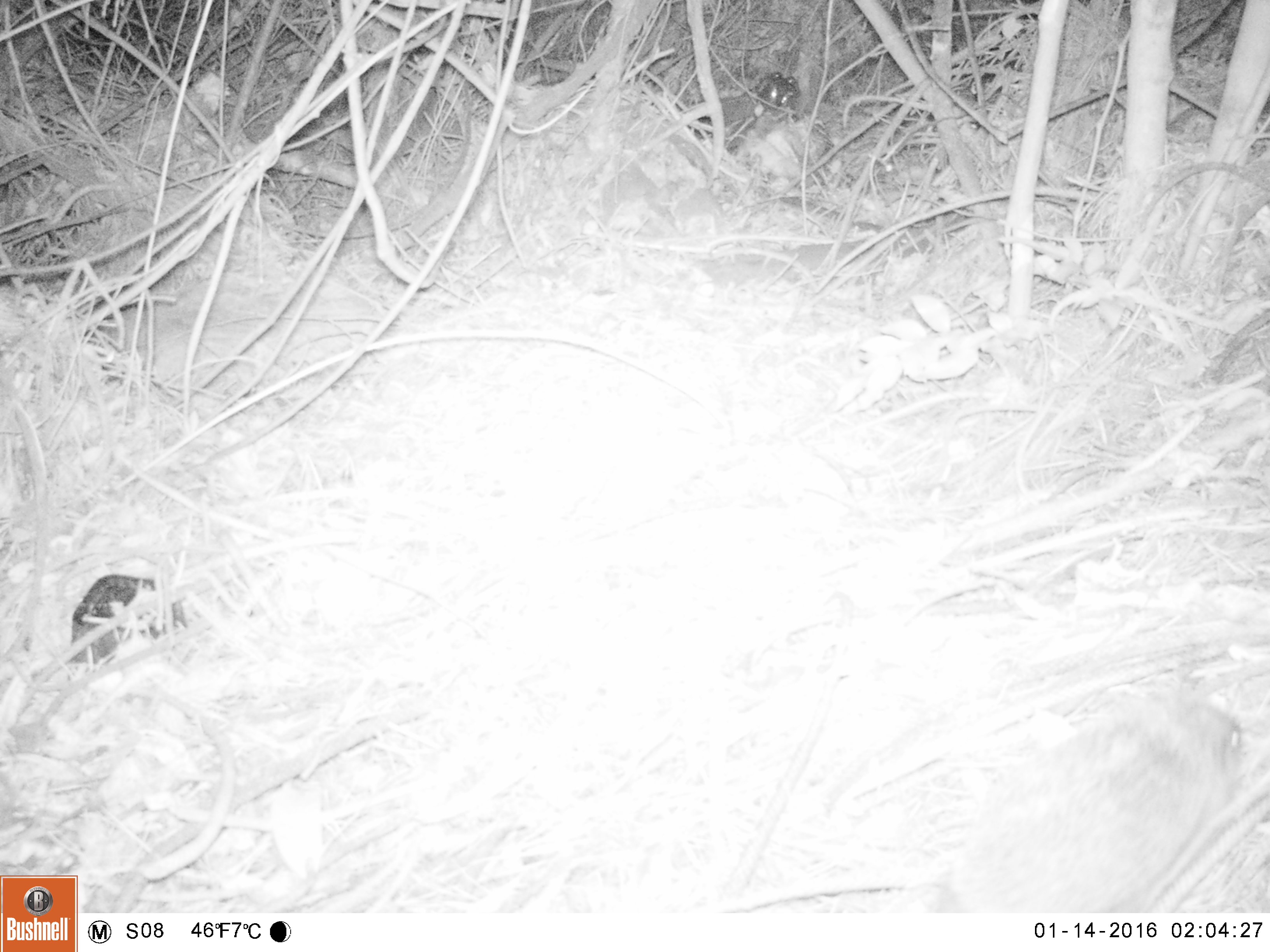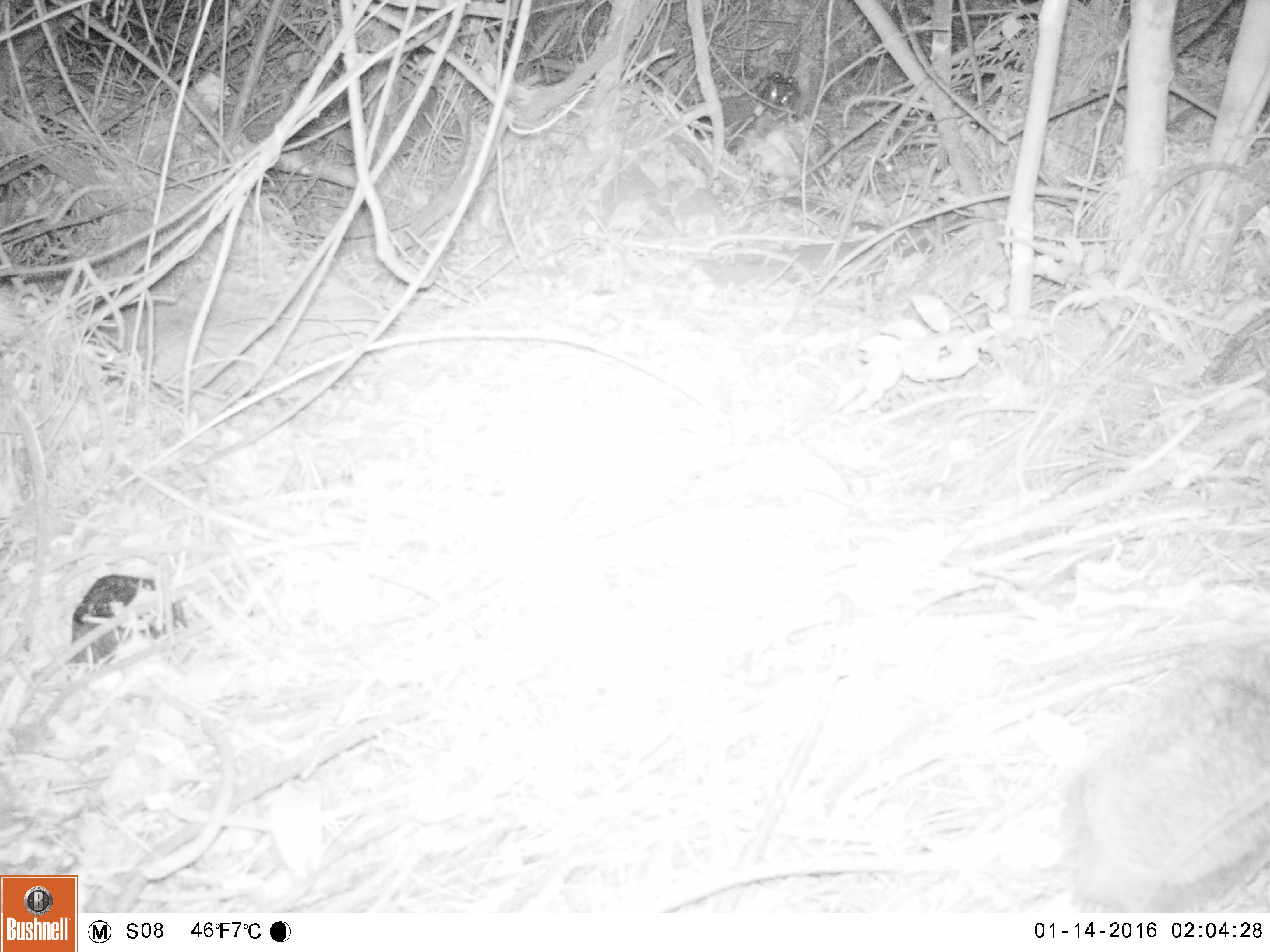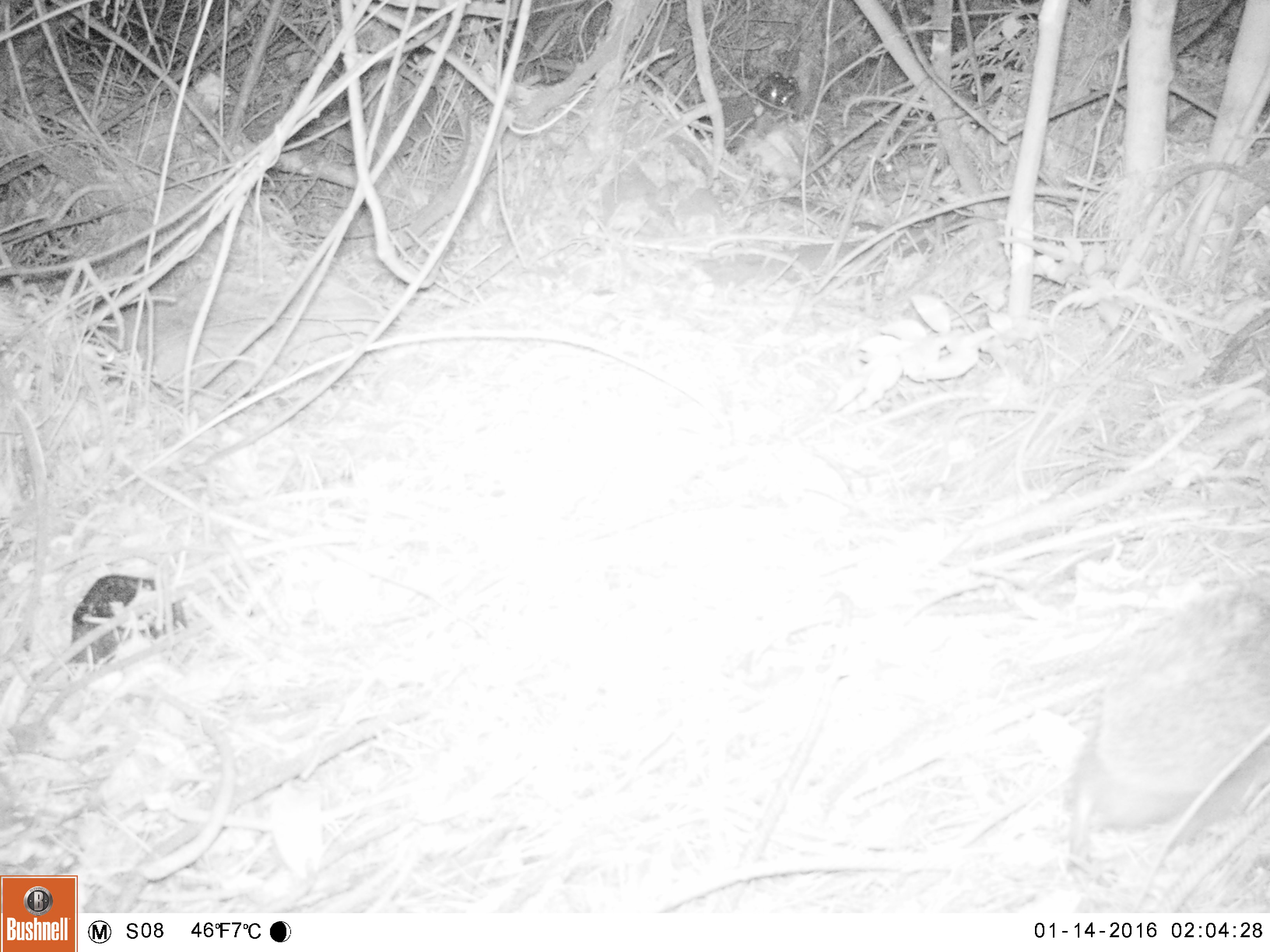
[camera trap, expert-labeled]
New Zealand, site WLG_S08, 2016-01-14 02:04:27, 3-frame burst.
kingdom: Animalia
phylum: Chordata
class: Mammalia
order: Eulipotyphla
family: Erinaceidae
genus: Erinaceus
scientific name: Erinaceus europaeus europaeus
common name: european hedgehog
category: hedgehog